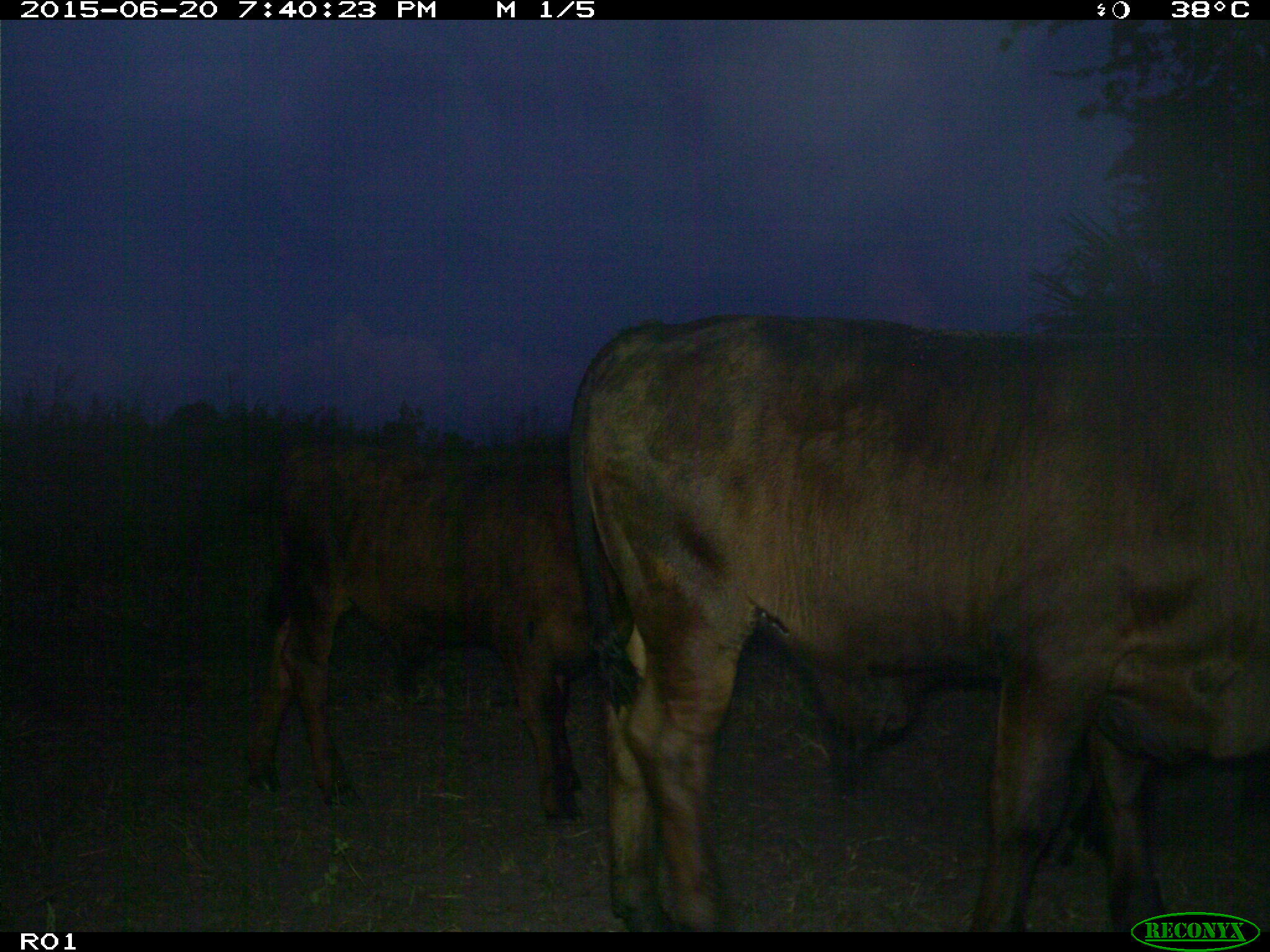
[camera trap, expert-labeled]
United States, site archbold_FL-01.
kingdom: Animalia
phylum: Chordata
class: Mammalia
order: Artiodactyla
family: Bovidae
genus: Bos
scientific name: Bos taurus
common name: domestic cow